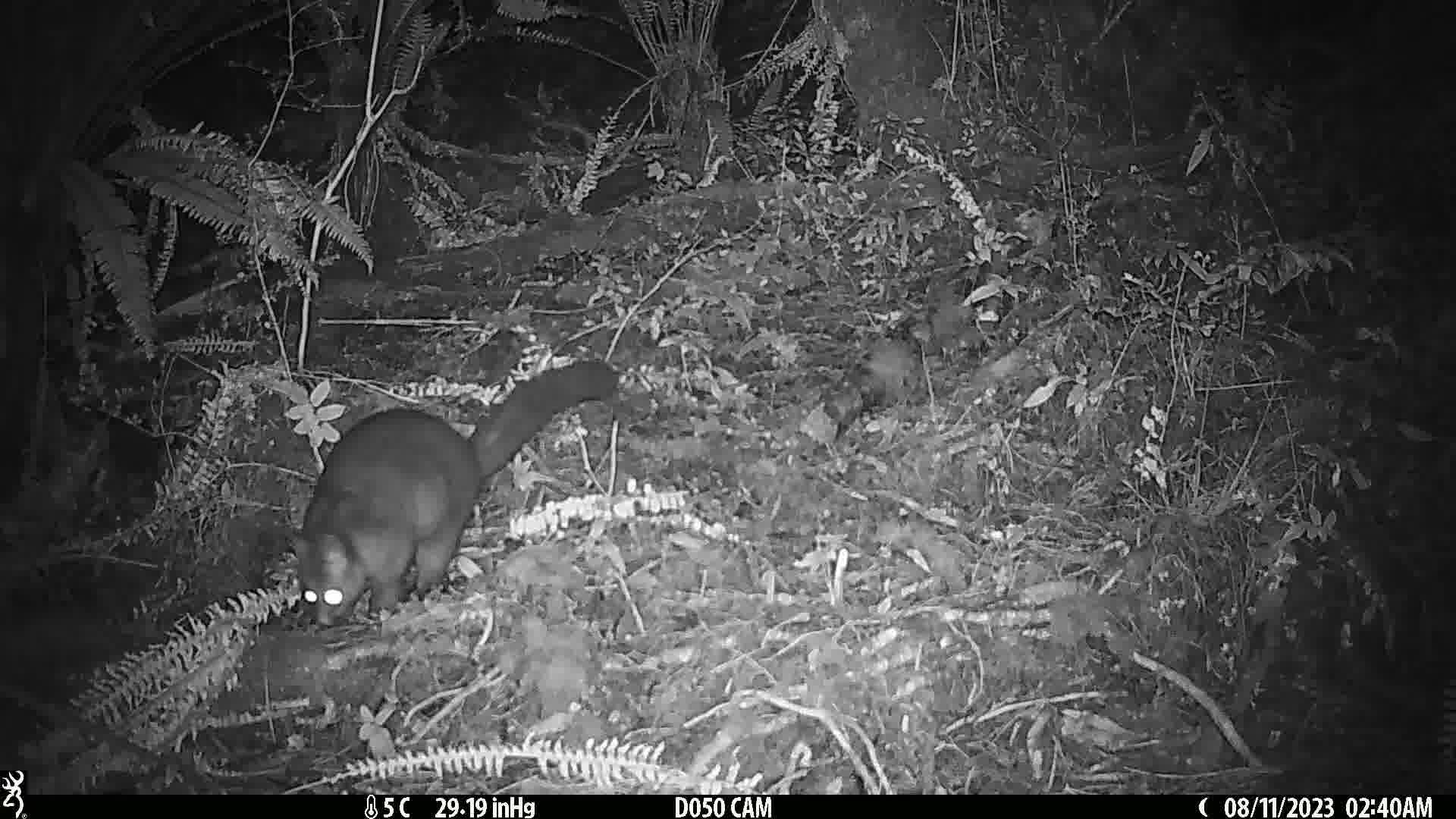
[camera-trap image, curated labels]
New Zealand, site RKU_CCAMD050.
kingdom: Animalia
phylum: Chordata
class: Mammalia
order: Diprotodontia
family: Phalangeridae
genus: Trichosurus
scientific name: Trichosurus vulpecula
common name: common brushtail possum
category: possum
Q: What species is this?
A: Possum (common brushtail possum) (Trichosurus vulpecula).